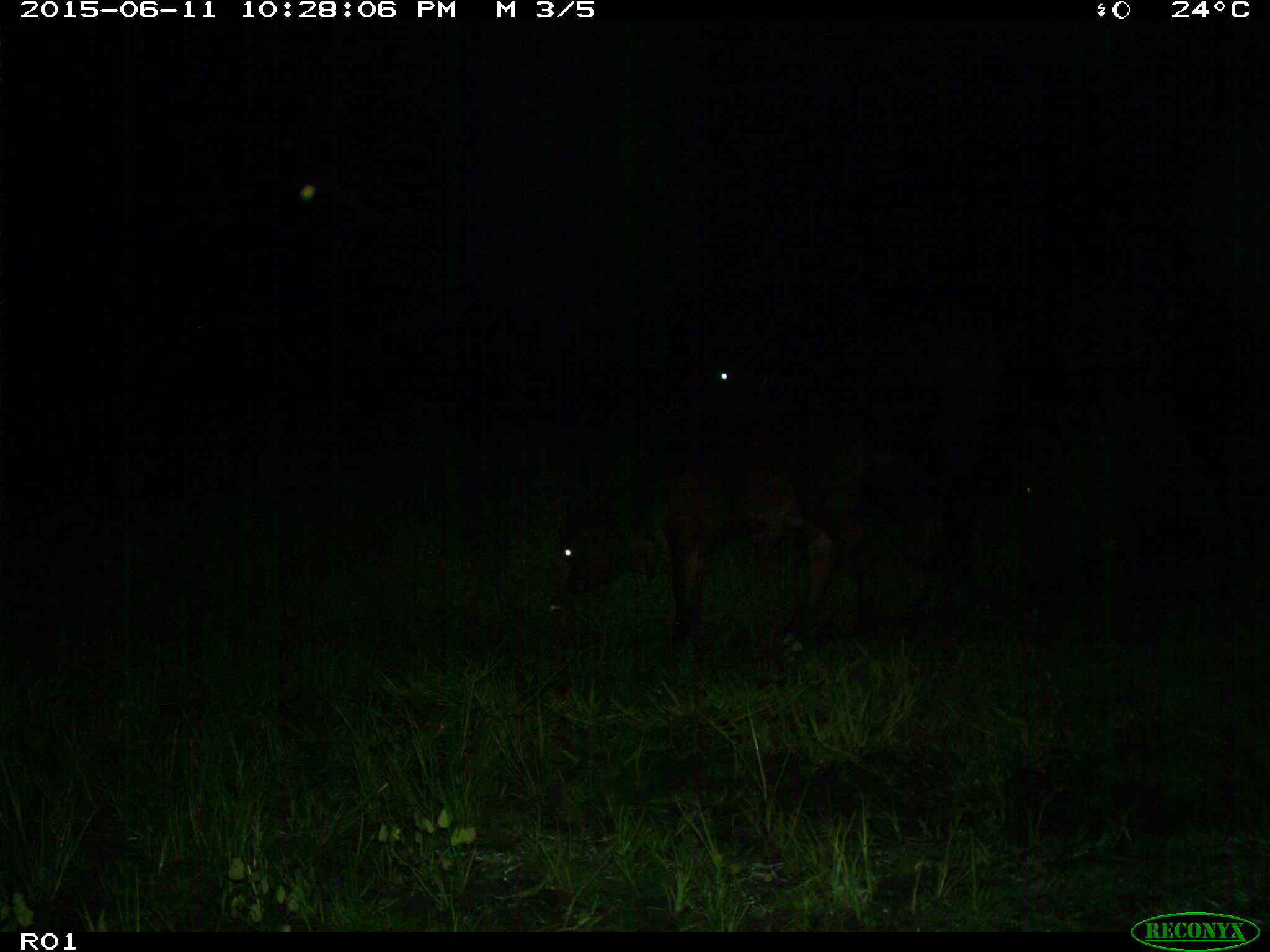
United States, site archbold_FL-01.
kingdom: Animalia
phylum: Chordata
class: Mammalia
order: Artiodactyla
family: Bovidae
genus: Bos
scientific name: Bos taurus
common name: domestic cow